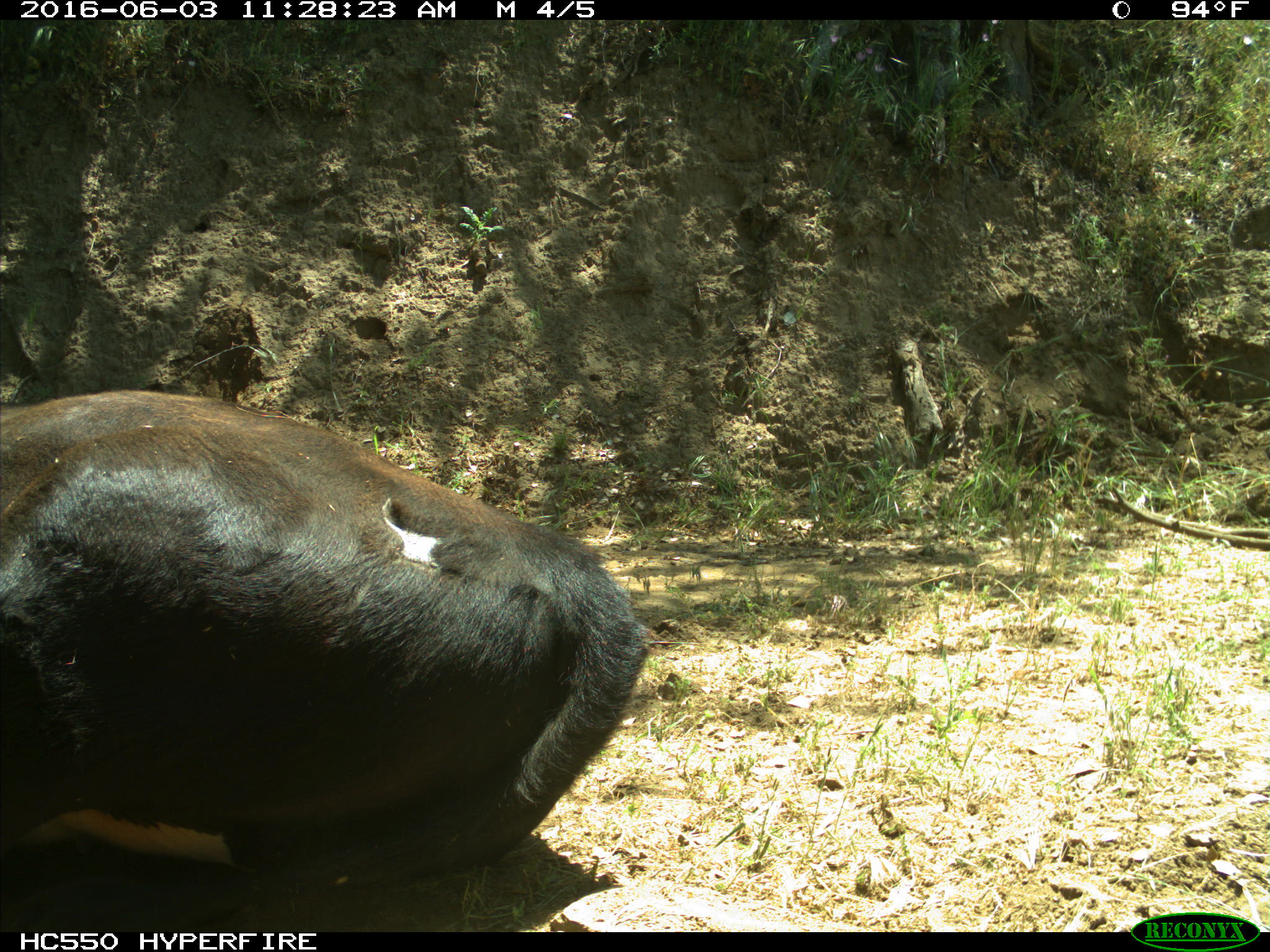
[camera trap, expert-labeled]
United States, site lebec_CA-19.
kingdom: Animalia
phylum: Chordata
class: Mammalia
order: Artiodactyla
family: Bovidae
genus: Bos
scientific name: Bos taurus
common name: domestic cow